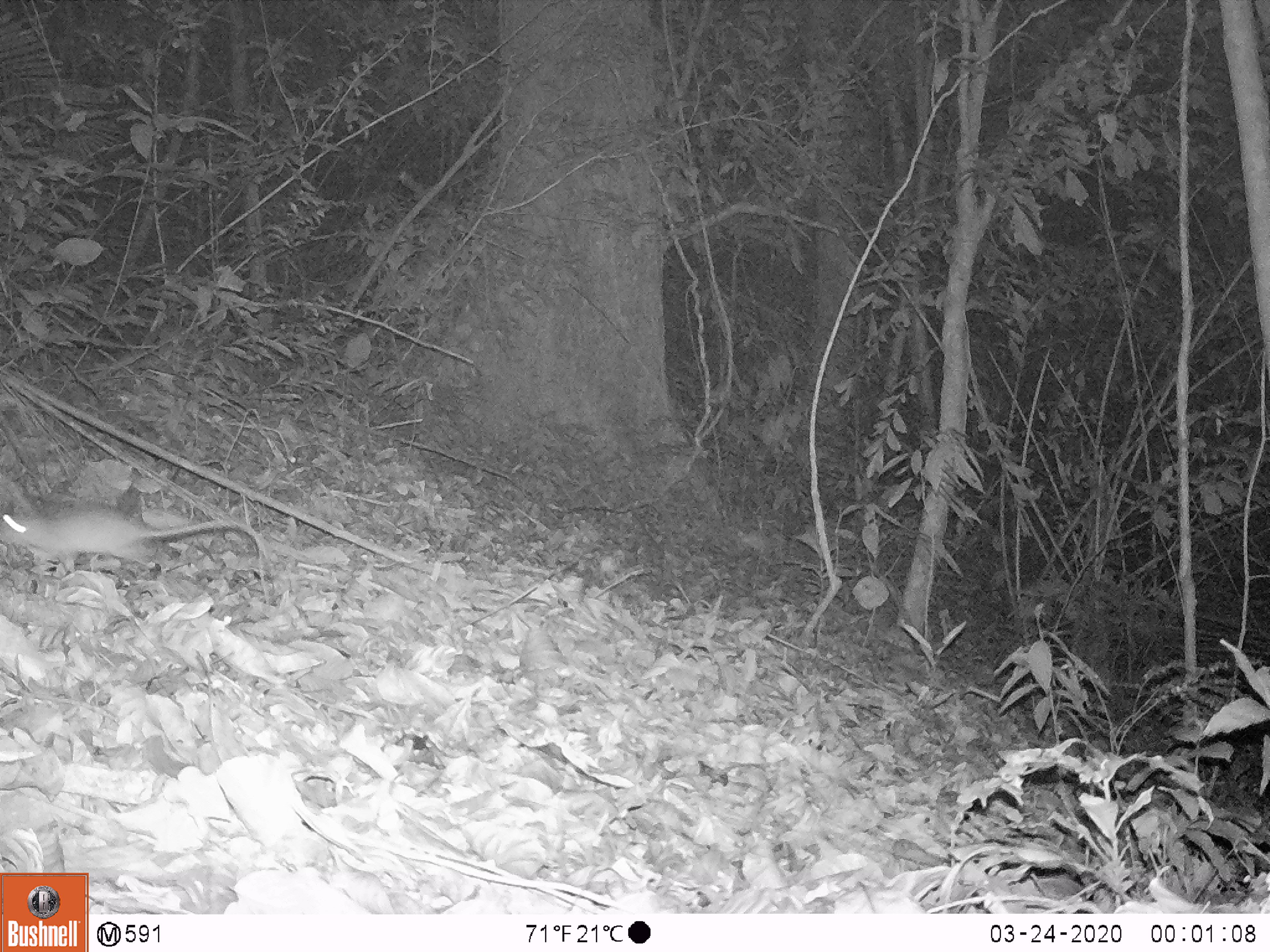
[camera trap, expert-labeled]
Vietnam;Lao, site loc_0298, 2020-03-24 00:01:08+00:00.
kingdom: Animalia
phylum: Chordata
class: Mammalia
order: Rodentia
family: Muridae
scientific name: Muridae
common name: old-world mice and rats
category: unidentified murid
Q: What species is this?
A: Unidentified murid (old-world mice and rats) (Muridae).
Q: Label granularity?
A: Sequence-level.